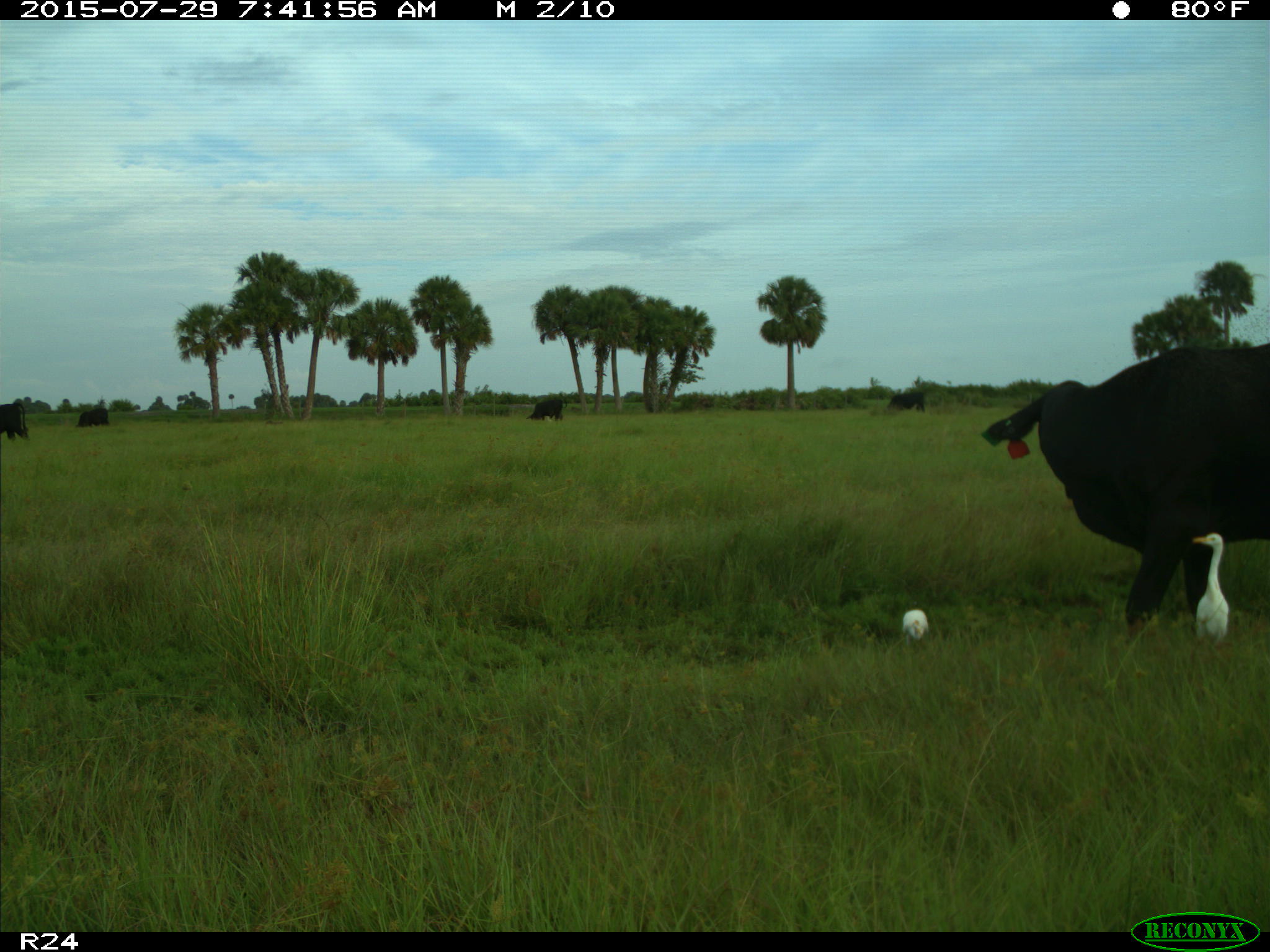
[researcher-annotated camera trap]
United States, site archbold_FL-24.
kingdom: Animalia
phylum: Chordata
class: Mammalia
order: Artiodactyla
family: Bovidae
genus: Bos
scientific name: Bos taurus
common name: domestic cow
Bos taurus (domestic cow).